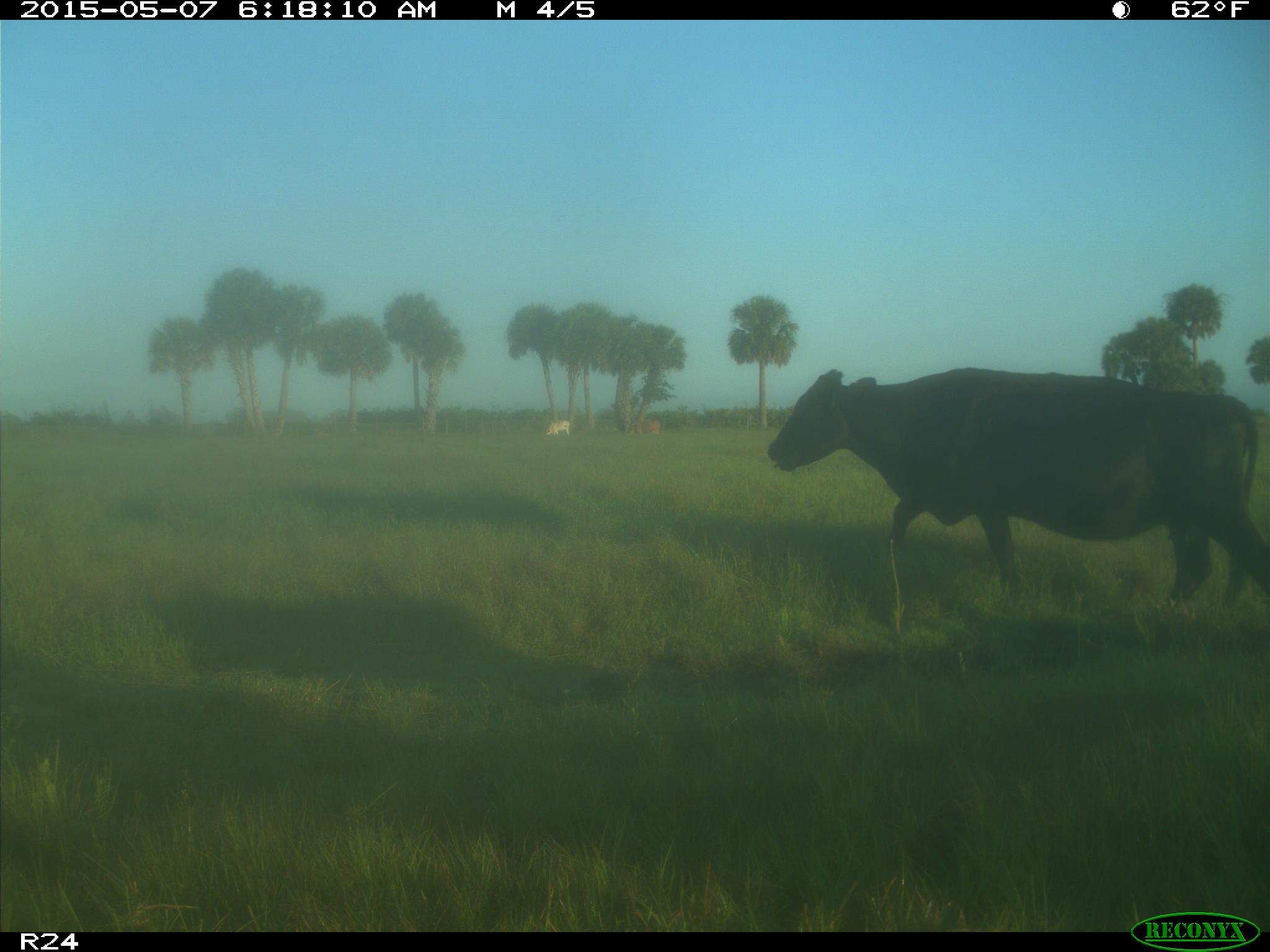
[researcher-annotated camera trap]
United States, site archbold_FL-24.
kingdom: Animalia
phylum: Chordata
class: Mammalia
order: Artiodactyla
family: Bovidae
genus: Bos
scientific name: Bos taurus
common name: domestic cow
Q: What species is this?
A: Bos taurus (domestic cow).